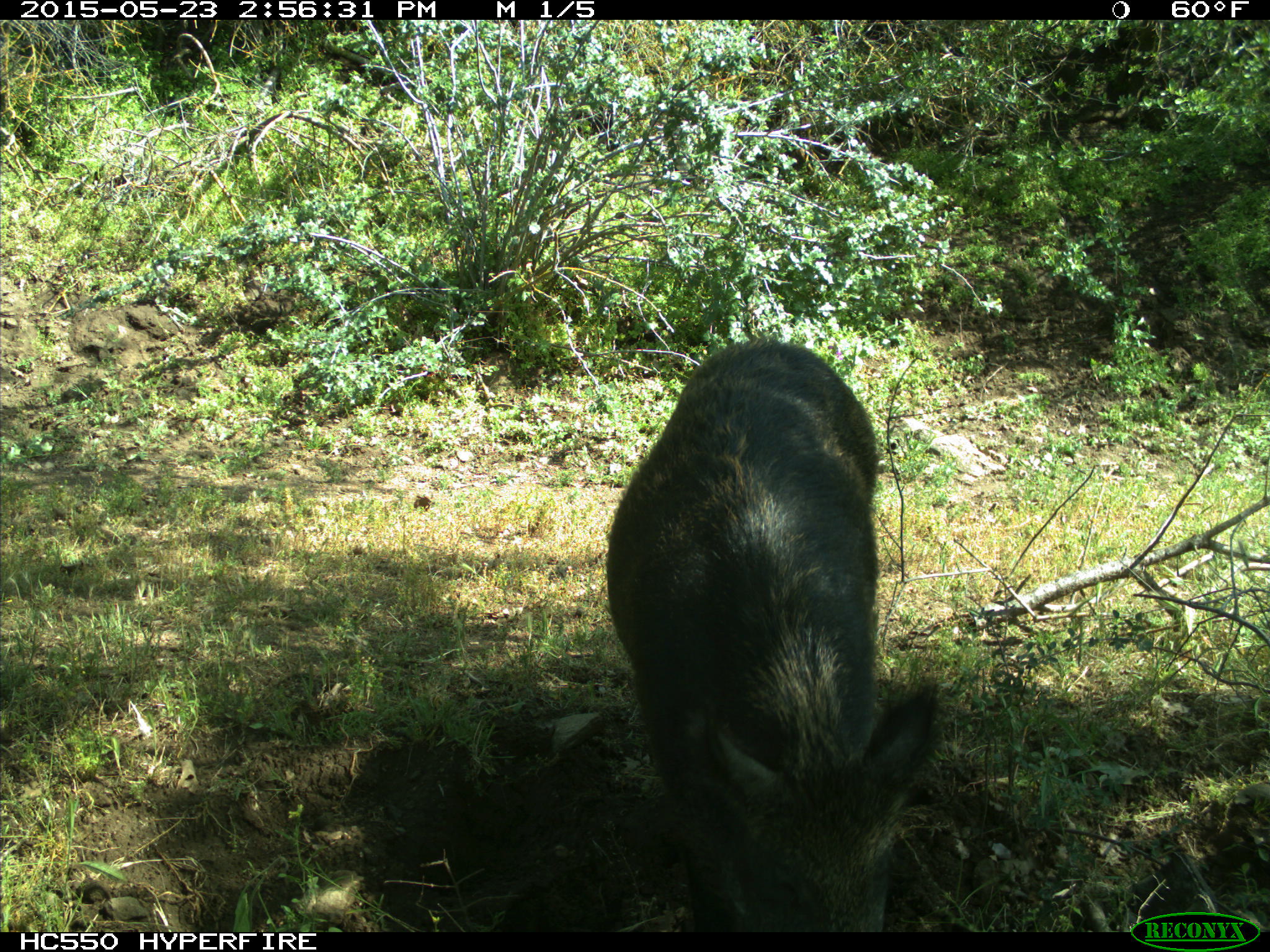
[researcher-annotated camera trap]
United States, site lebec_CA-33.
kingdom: Animalia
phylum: Chordata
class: Mammalia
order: Artiodactyla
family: Suidae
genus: Sus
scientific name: Sus scrofa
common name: wild boar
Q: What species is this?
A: Sus scrofa (wild boar).